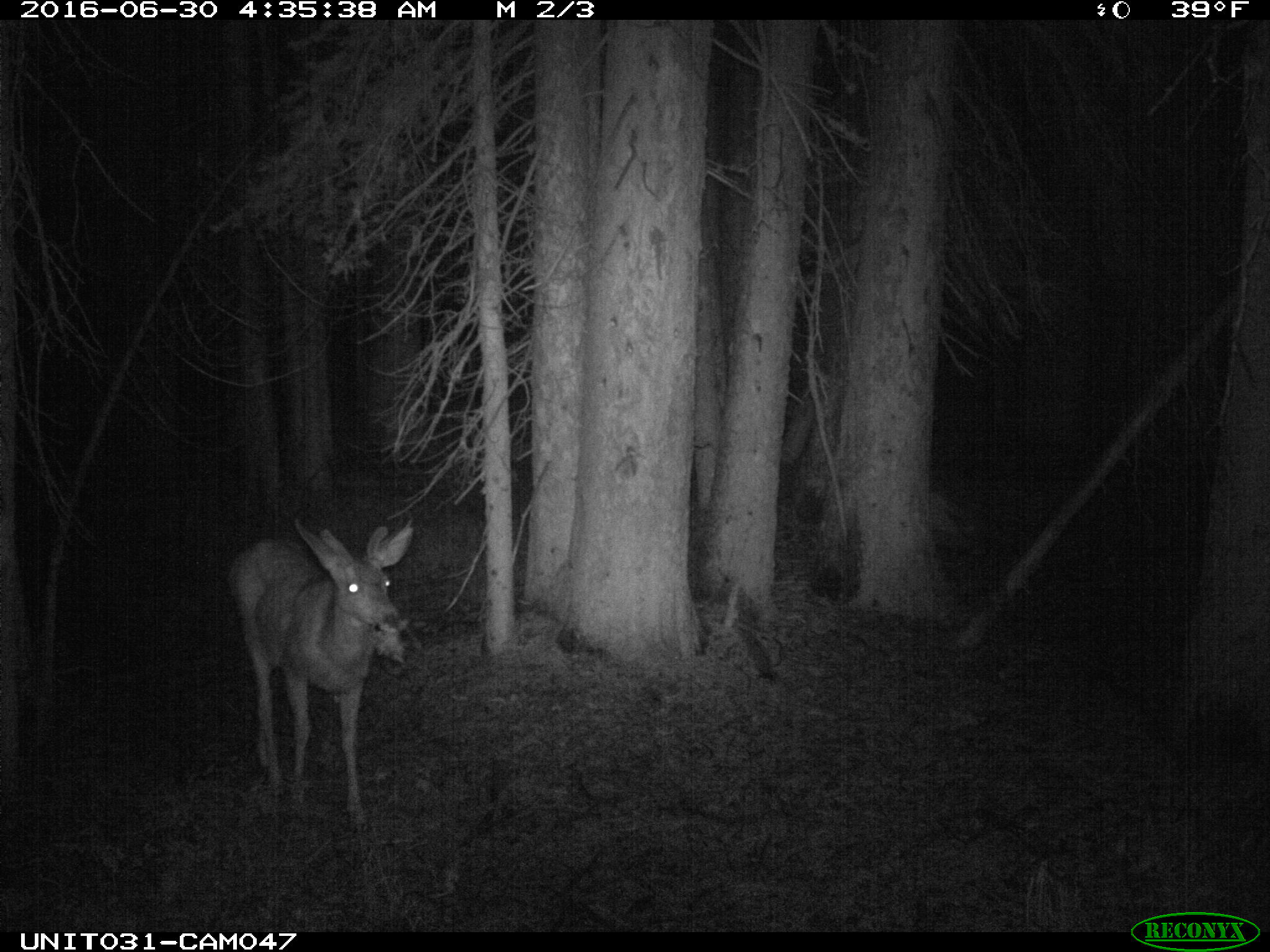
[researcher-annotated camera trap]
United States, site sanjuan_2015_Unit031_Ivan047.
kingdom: Animalia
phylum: Chordata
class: Mammalia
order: Artiodactyla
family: Cervidae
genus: Odocoileus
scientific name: Odocoileus hemionus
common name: mule deer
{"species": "Odocoileus hemionus (mule deer)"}